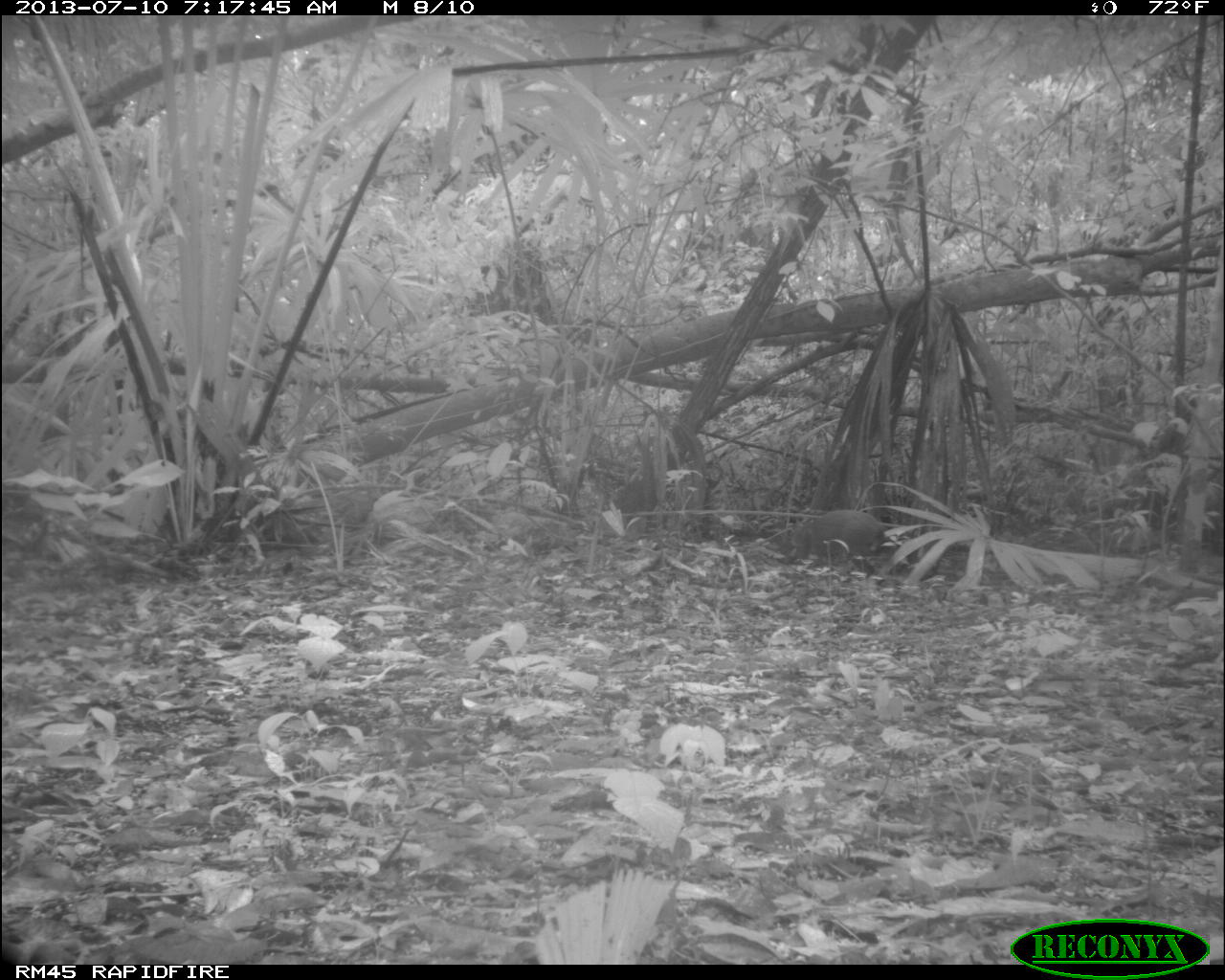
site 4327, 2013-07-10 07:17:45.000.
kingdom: Animalia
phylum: Chordata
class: Mammalia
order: Rodentia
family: Dasyproctidae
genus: Dasyprocta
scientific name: Dasyprocta punctata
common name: central american agouti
Dasyprocta punctata (central american agouti), count 1.